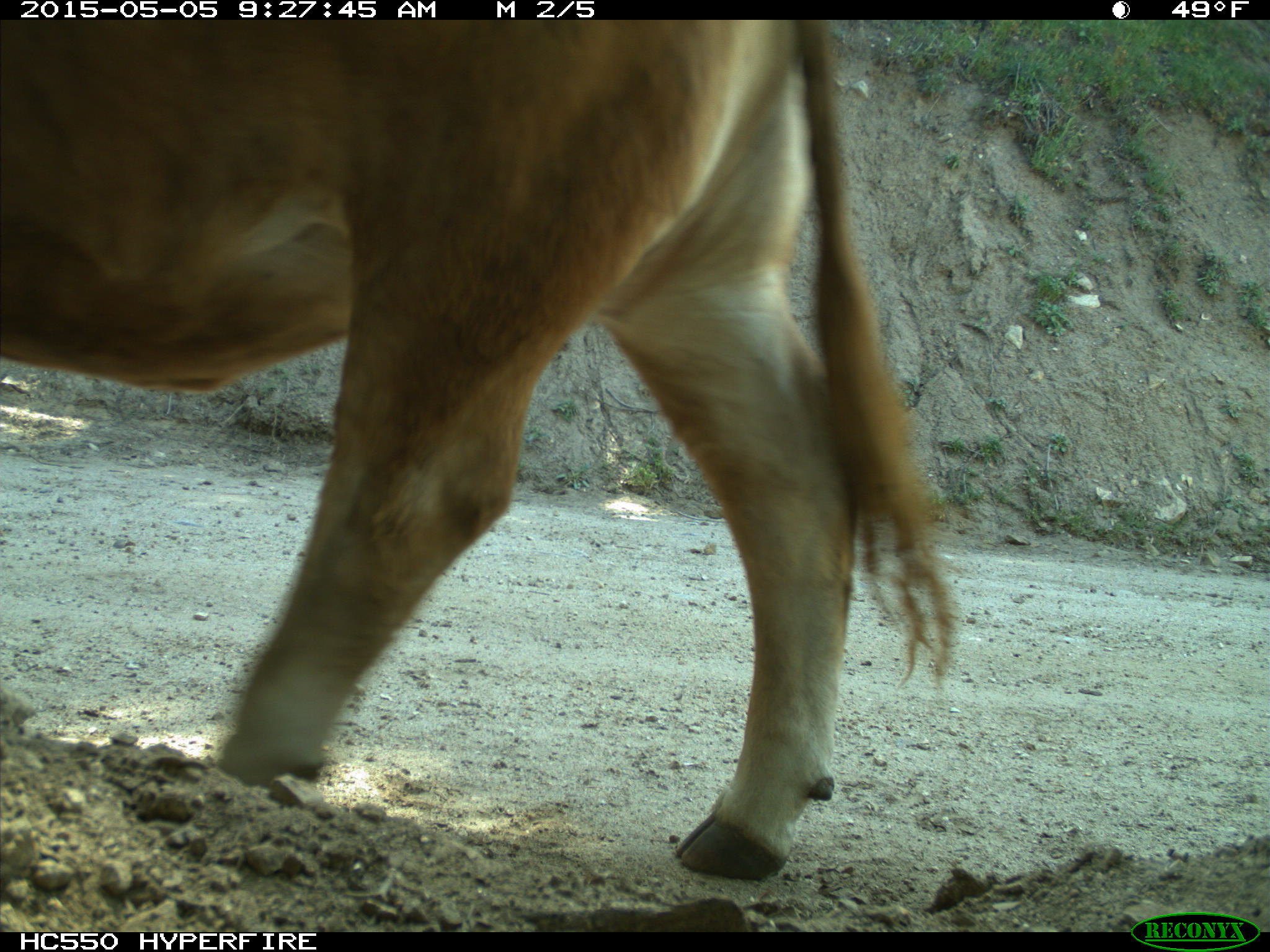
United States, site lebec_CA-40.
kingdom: Animalia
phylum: Chordata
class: Mammalia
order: Artiodactyla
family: Bovidae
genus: Bos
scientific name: Bos taurus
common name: domestic cow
Bos taurus (domestic cow).